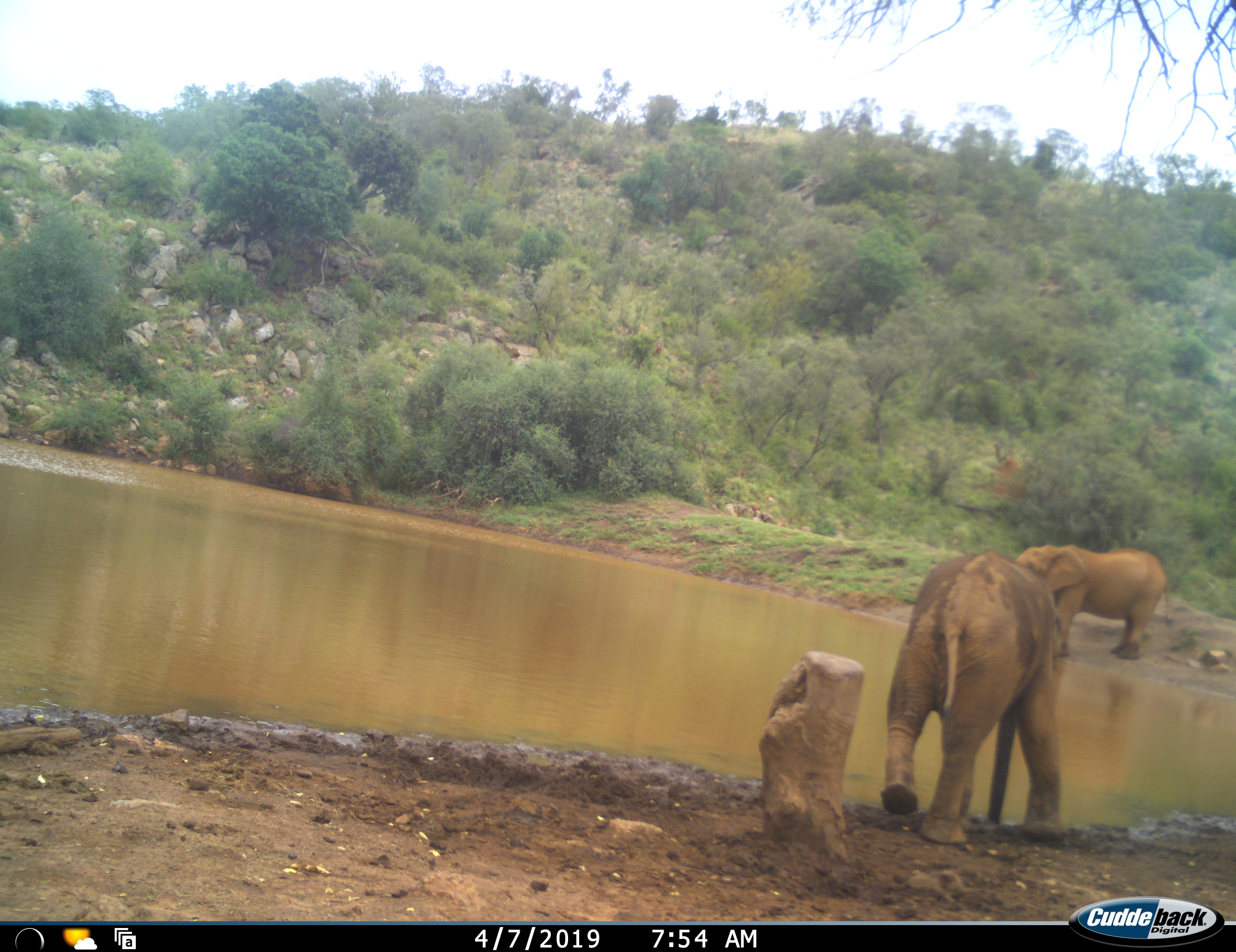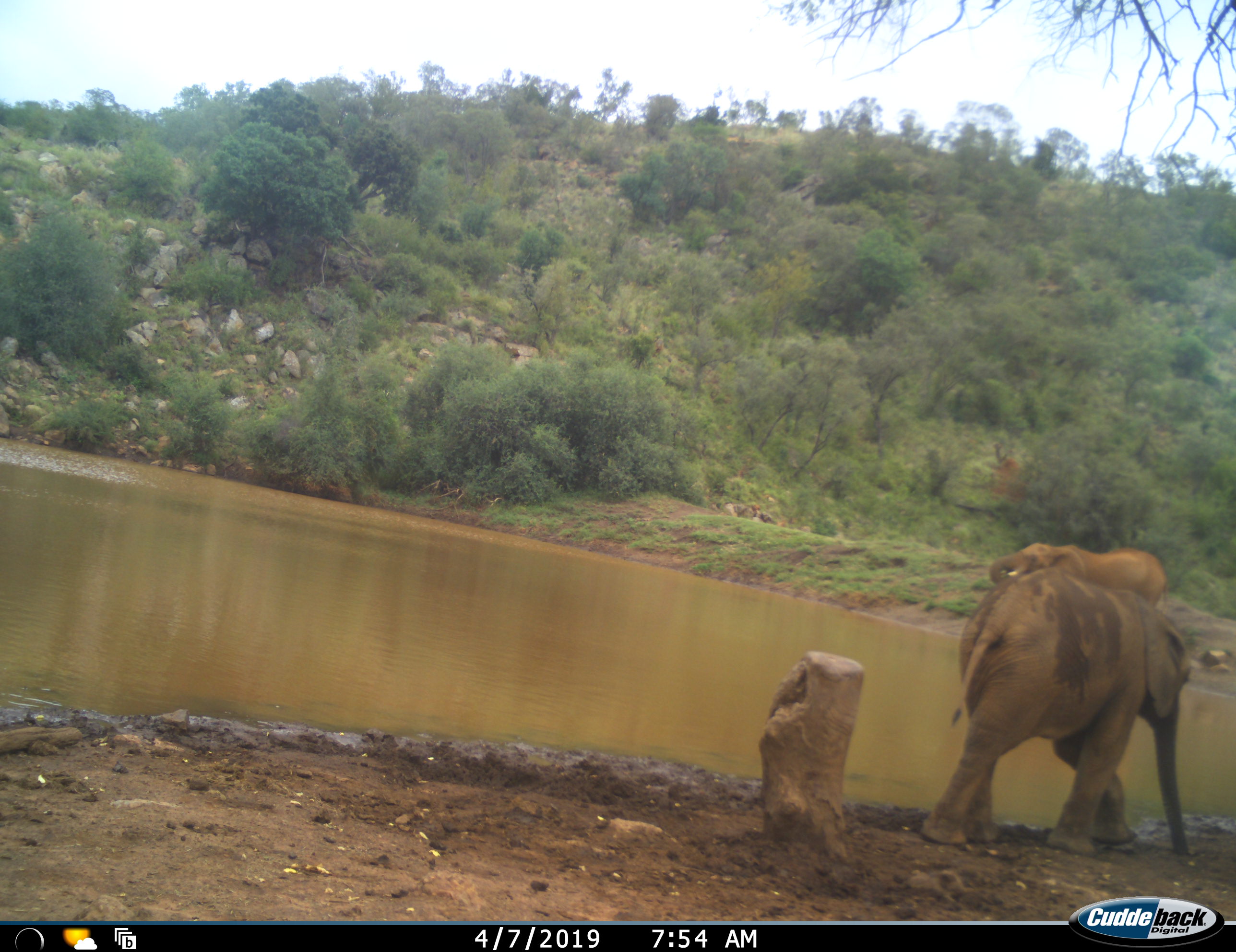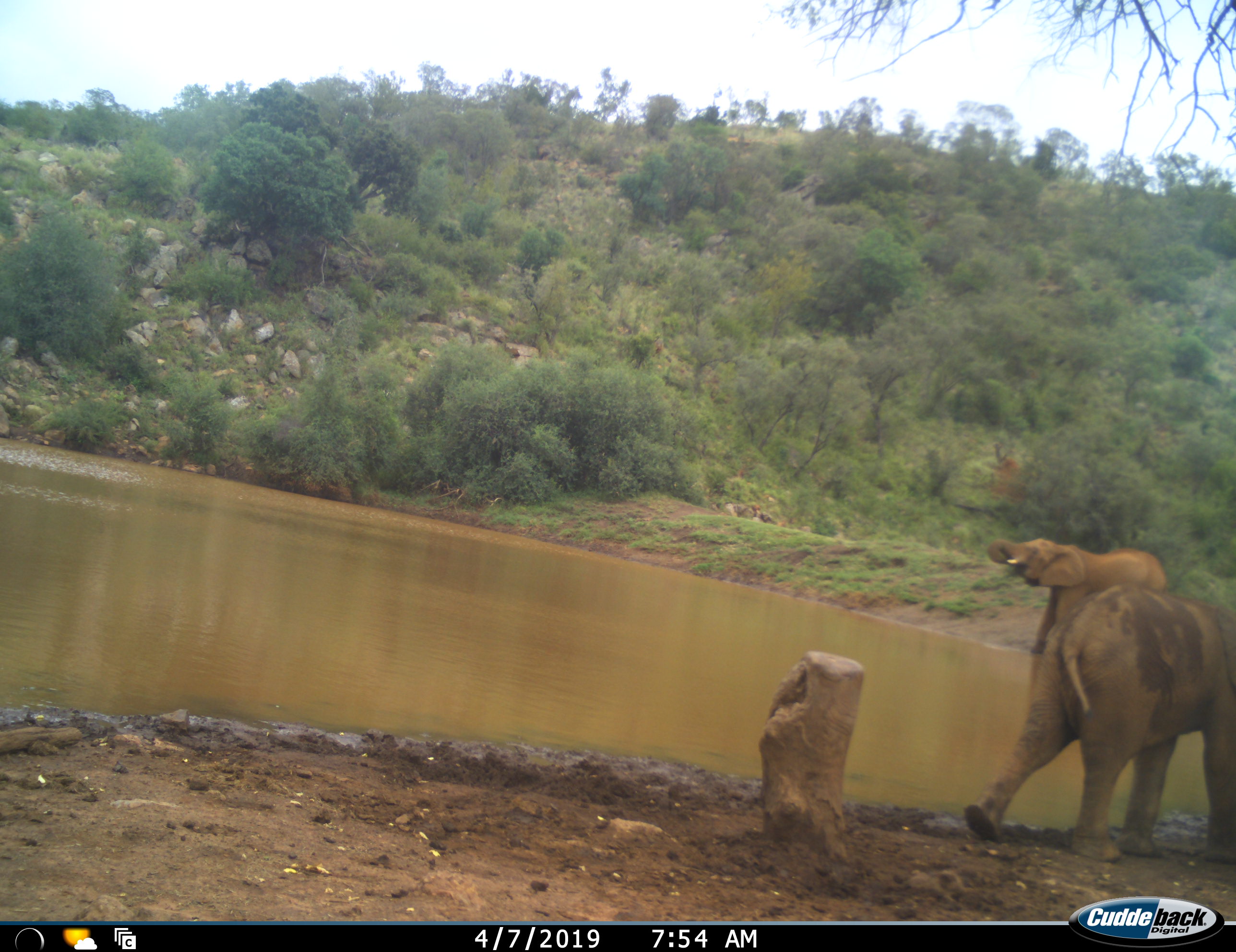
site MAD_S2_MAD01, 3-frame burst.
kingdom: Animalia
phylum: Chordata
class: Mammalia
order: Proboscidea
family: Elephantidae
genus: Loxodonta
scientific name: Loxodonta africana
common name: african bush elephant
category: elephant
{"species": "elephant (african bush elephant) (Loxodonta africana)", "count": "2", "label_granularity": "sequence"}